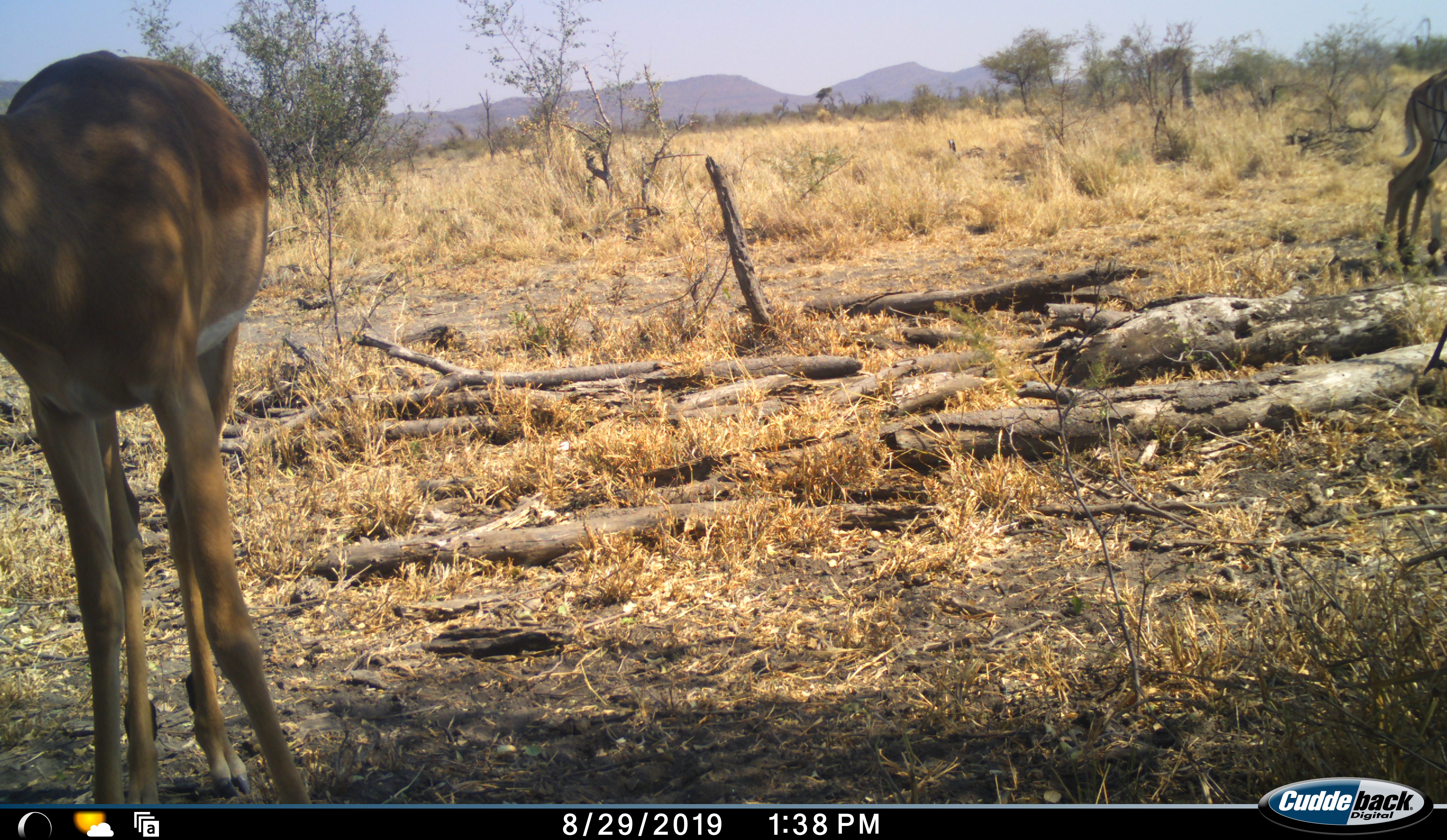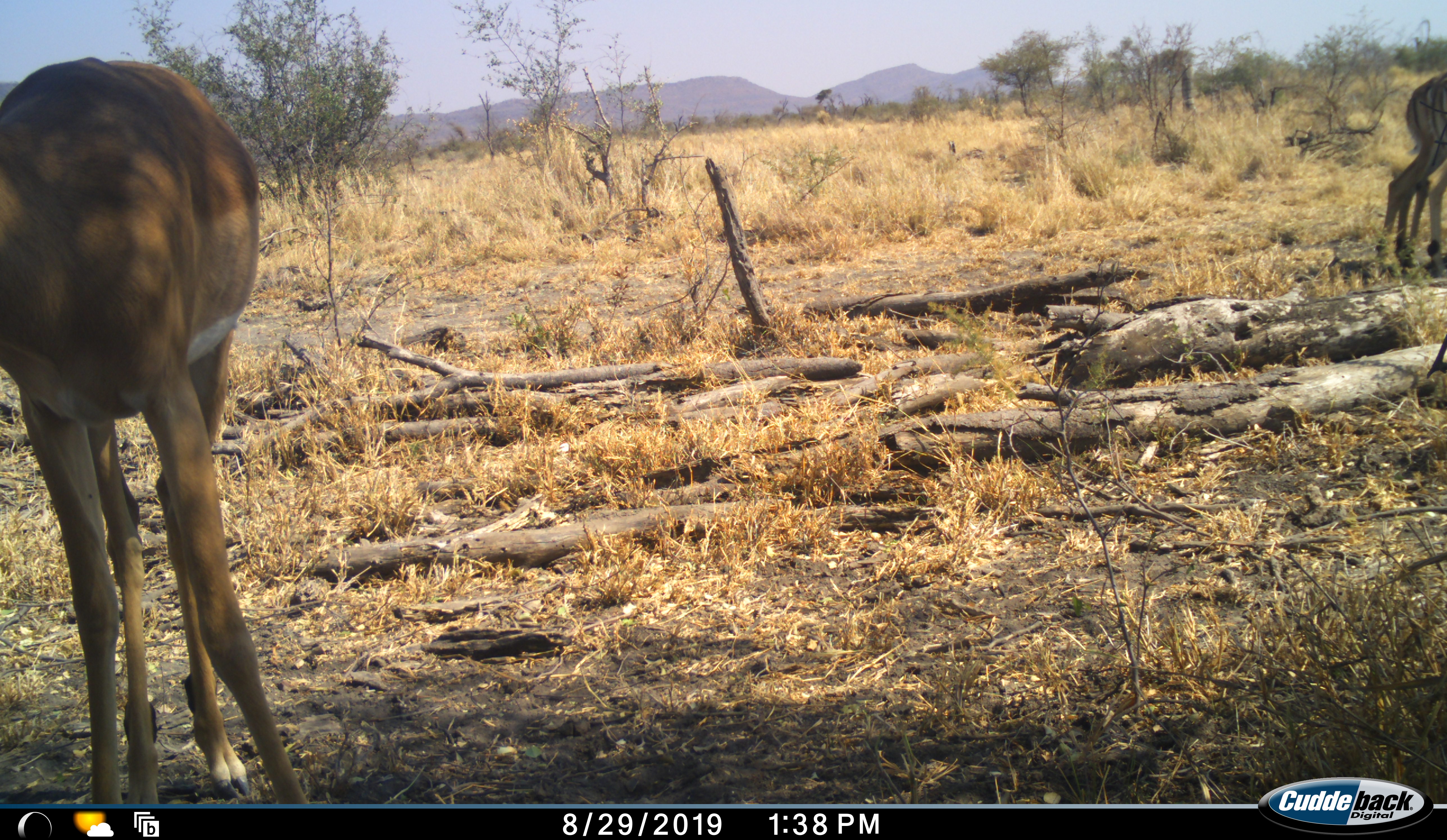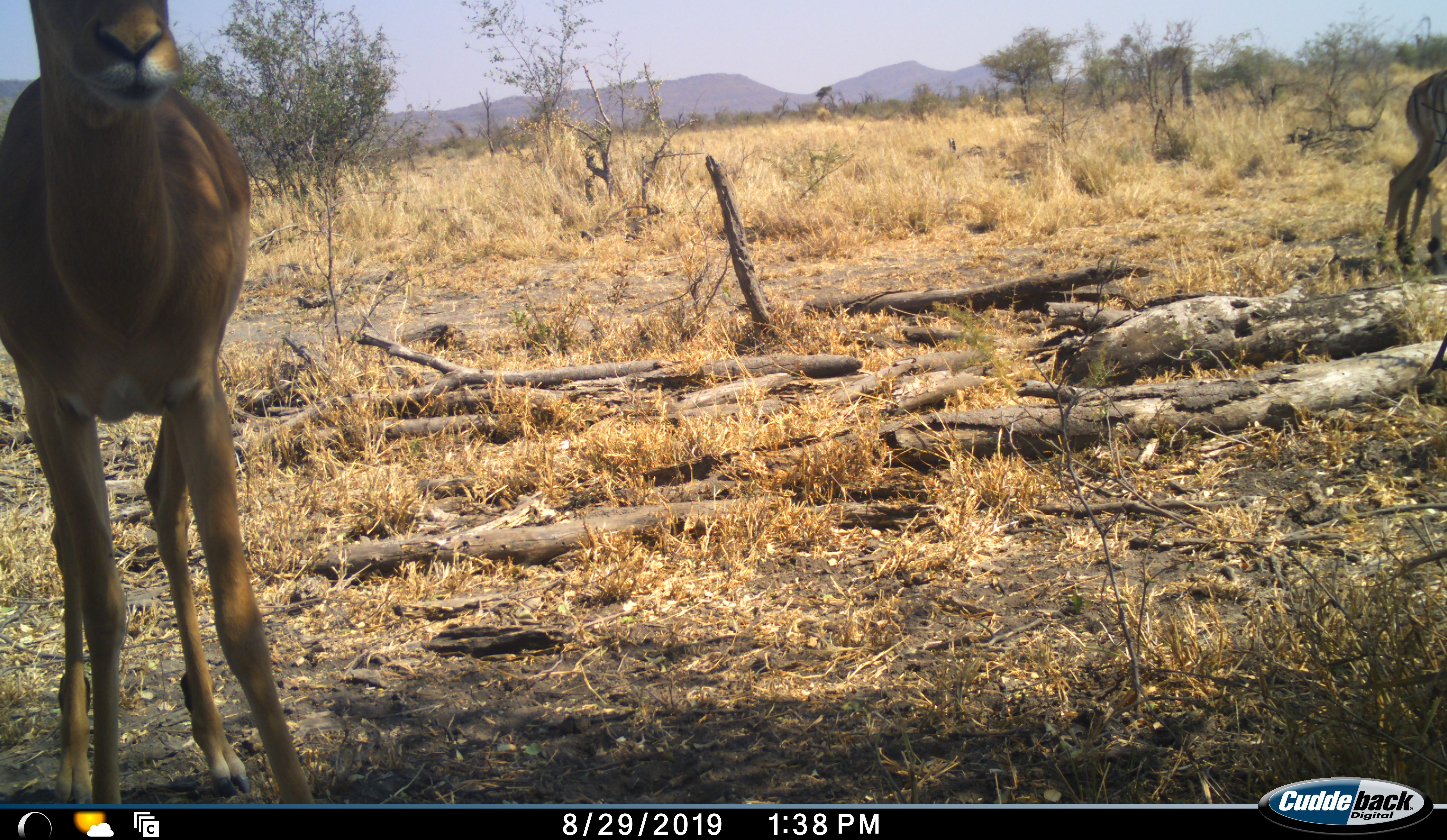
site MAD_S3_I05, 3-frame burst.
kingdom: Animalia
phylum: Chordata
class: Mammalia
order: Artiodactyla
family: Bovidae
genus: Aepyceros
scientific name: Aepyceros melampus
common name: impala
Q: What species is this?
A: Impala (Aepyceros melampus).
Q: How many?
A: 2.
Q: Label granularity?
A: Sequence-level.